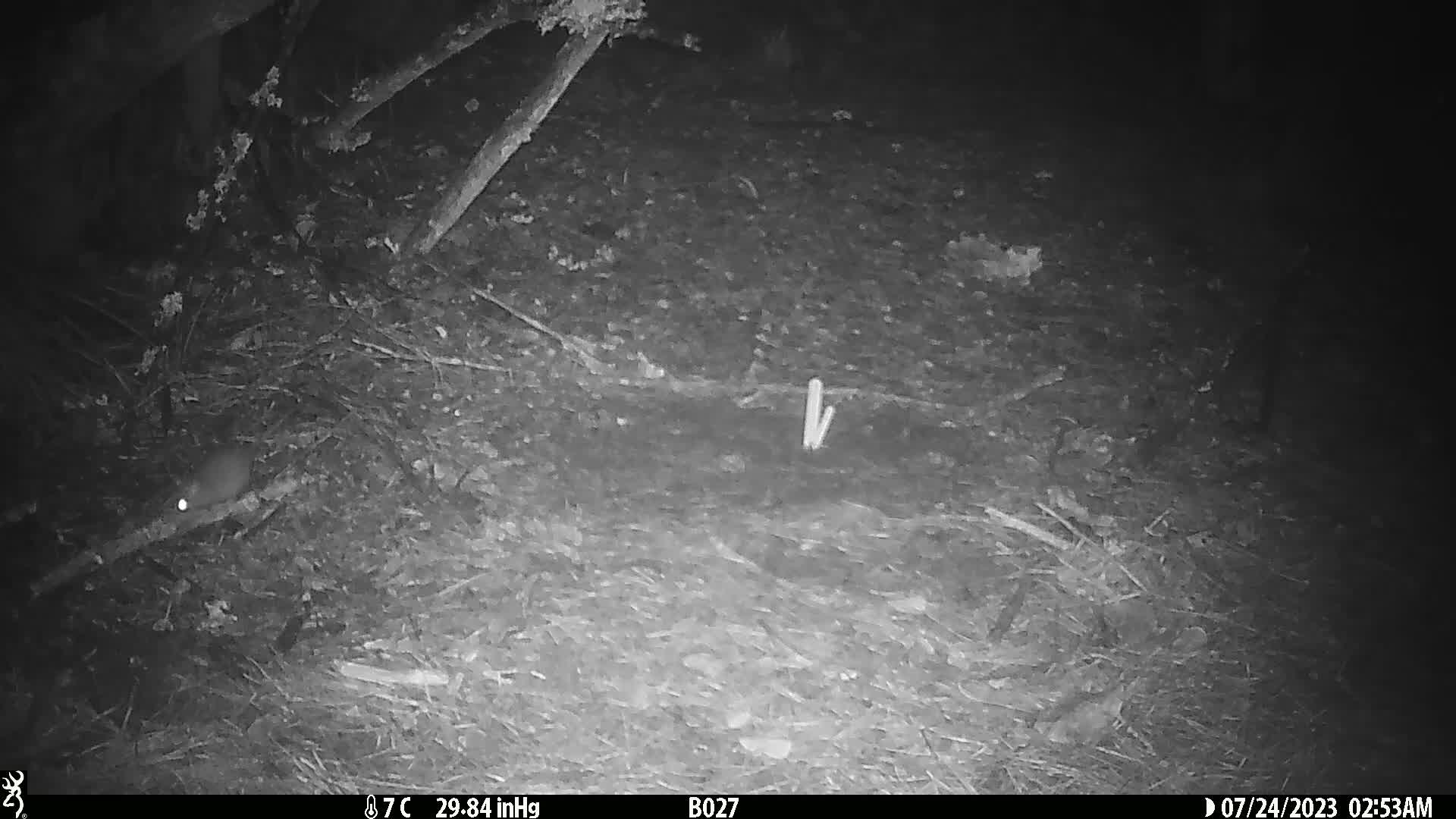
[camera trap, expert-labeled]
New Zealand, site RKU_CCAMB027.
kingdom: Animalia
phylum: Chordata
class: Mammalia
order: Rodentia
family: Muridae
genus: Rattus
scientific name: Rattus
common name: rat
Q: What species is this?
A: Rat (Rattus).